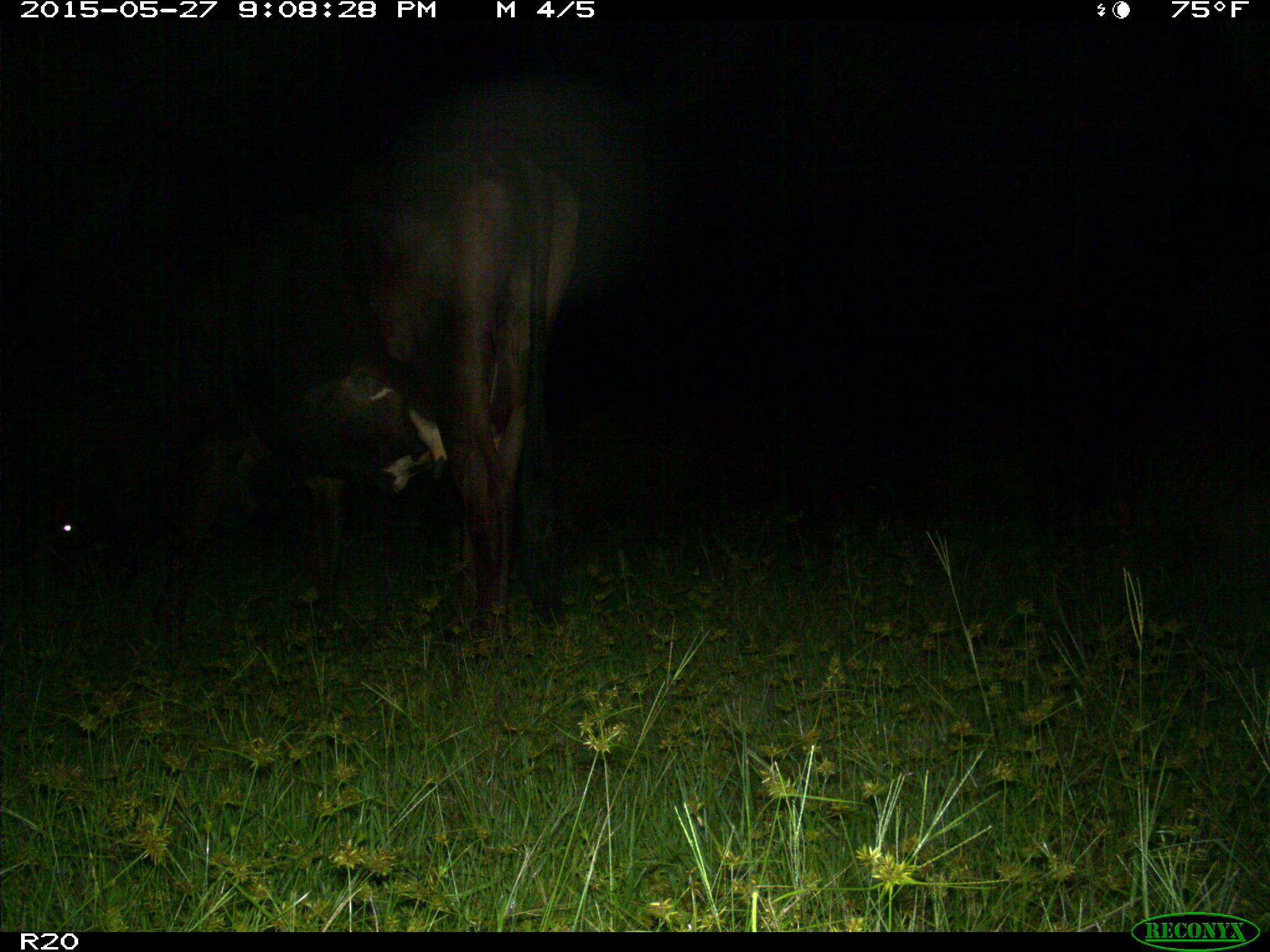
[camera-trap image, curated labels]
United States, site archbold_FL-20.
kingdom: Animalia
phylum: Chordata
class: Mammalia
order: Artiodactyla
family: Bovidae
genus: Bos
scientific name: Bos taurus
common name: domestic cow